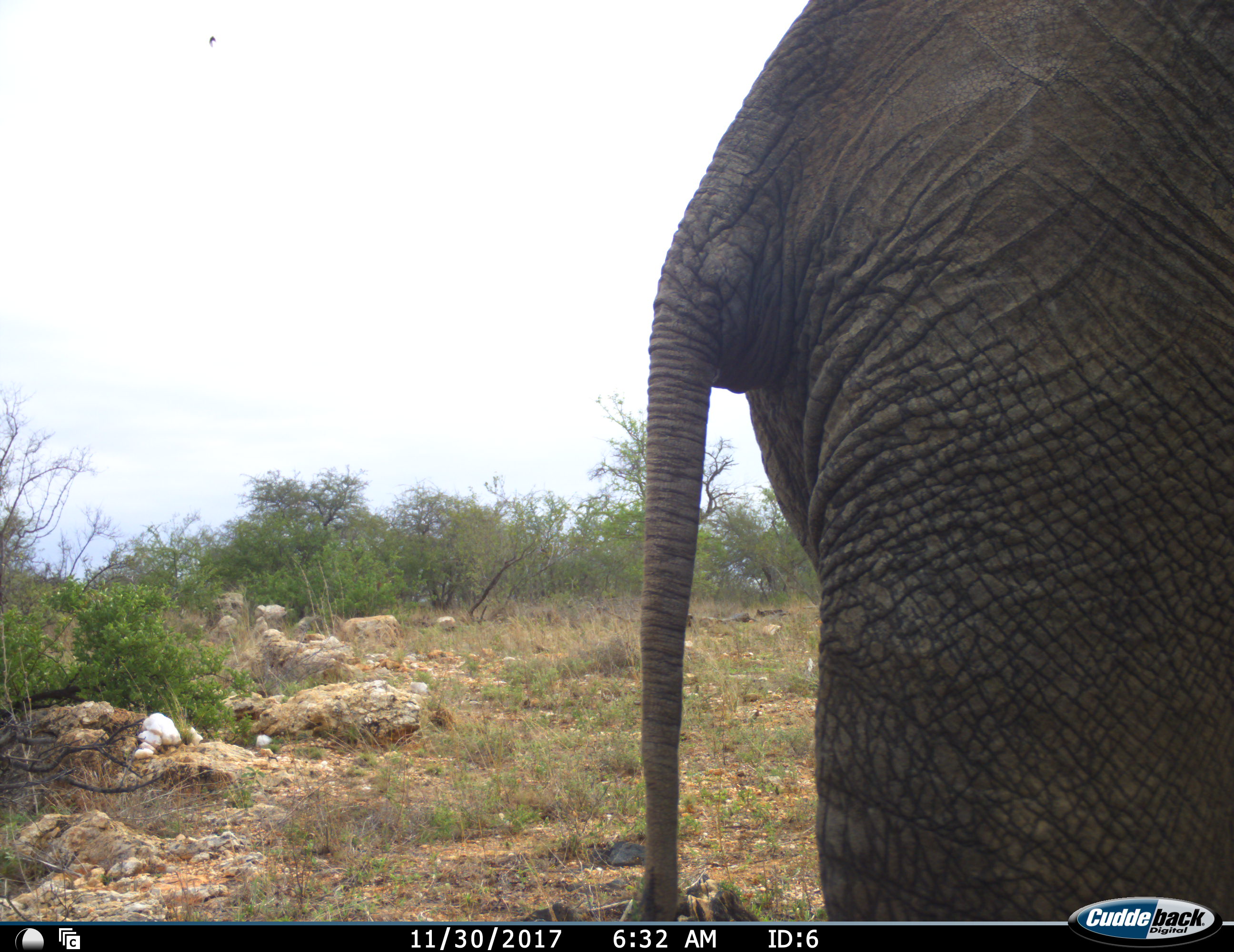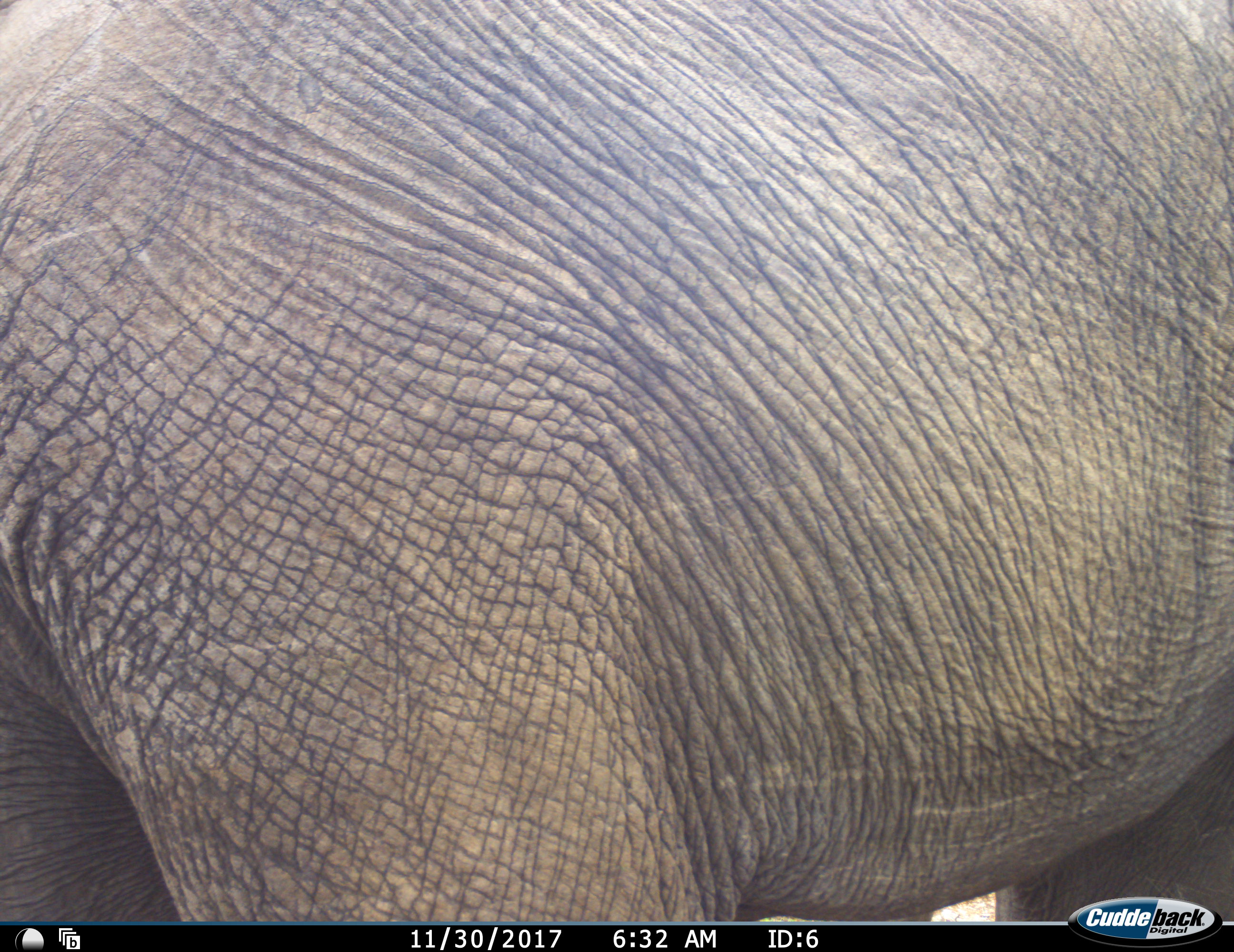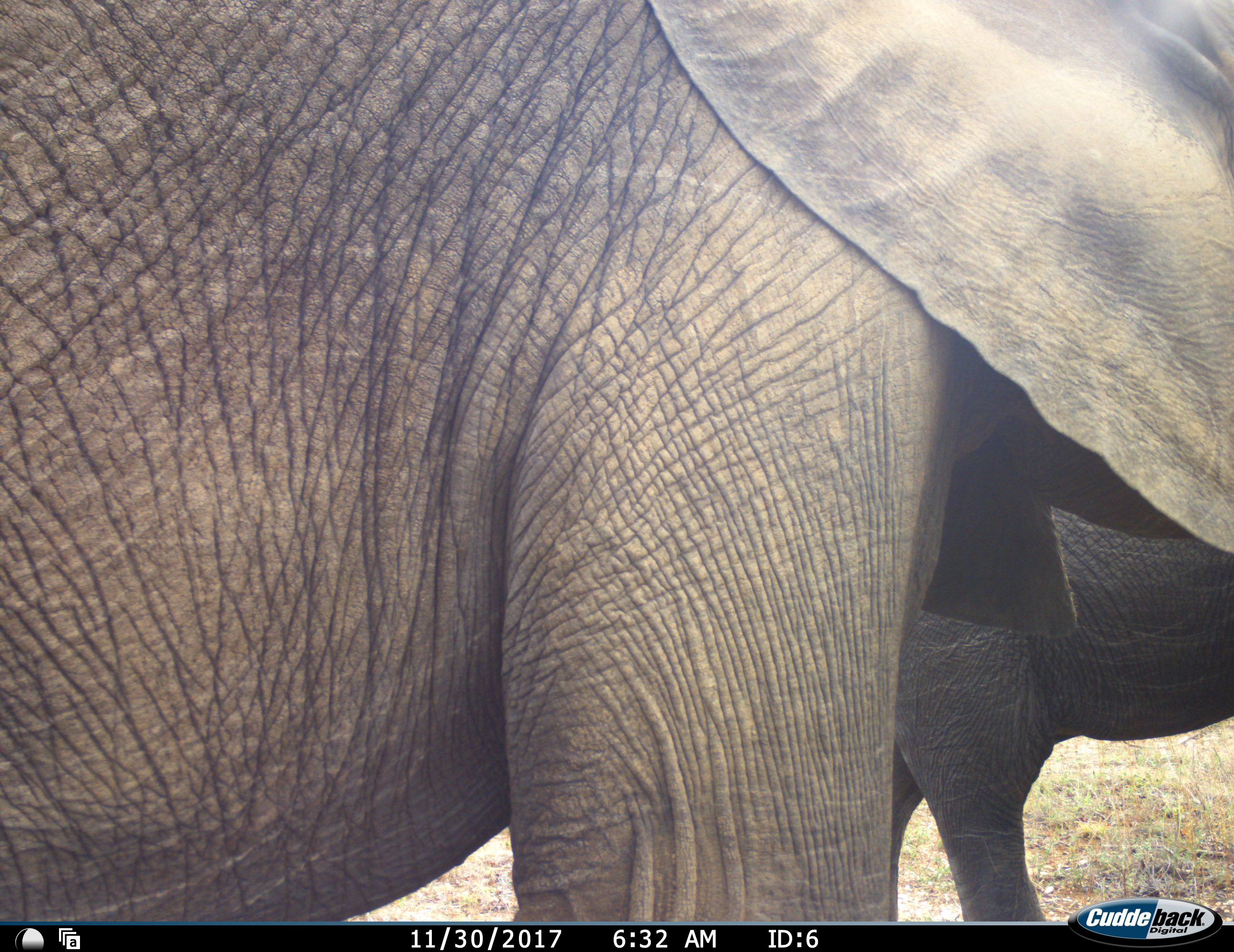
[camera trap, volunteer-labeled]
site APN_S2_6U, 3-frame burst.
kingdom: Animalia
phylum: Chordata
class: Mammalia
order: Proboscidea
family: Elephantidae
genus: Loxodonta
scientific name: Loxodonta africana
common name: african bush elephant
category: elephant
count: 2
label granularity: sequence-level